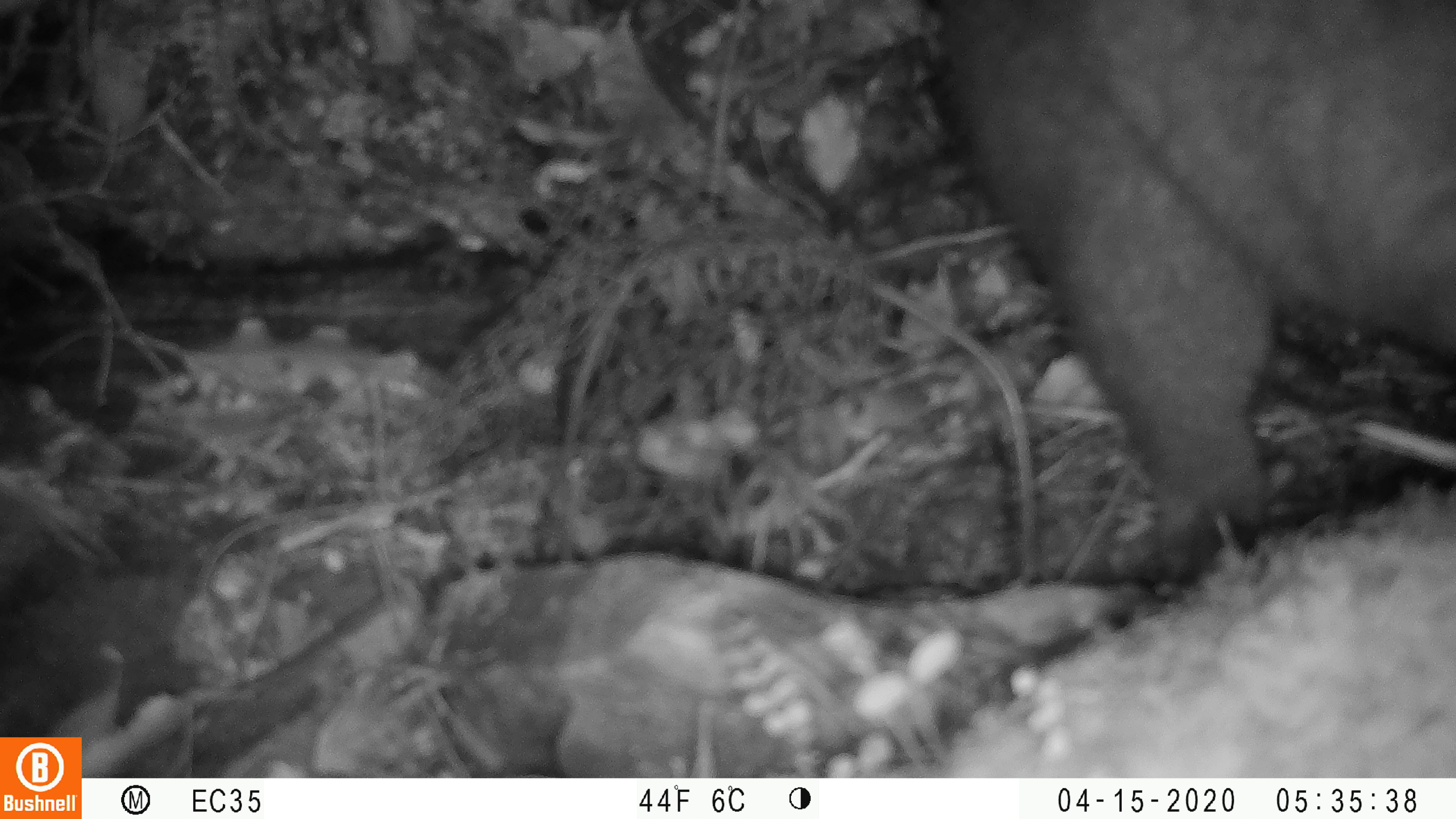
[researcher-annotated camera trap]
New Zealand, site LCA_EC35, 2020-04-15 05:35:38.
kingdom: Animalia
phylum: Chordata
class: Mammalia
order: Diprotodontia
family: Phalangeridae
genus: Trichosurus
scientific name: Trichosurus vulpecula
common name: common brushtail possum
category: possum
Possum (common brushtail possum) (Trichosurus vulpecula).